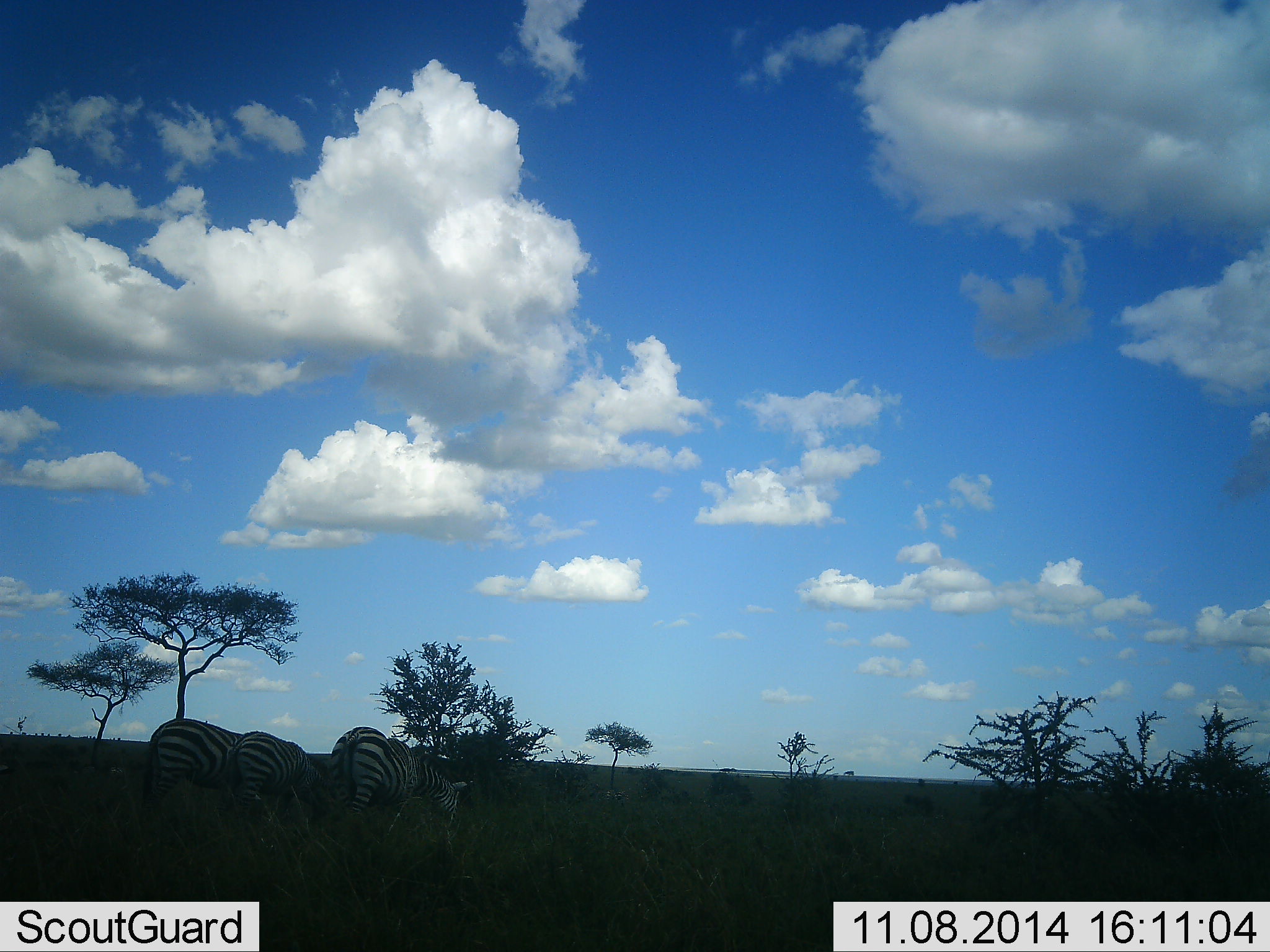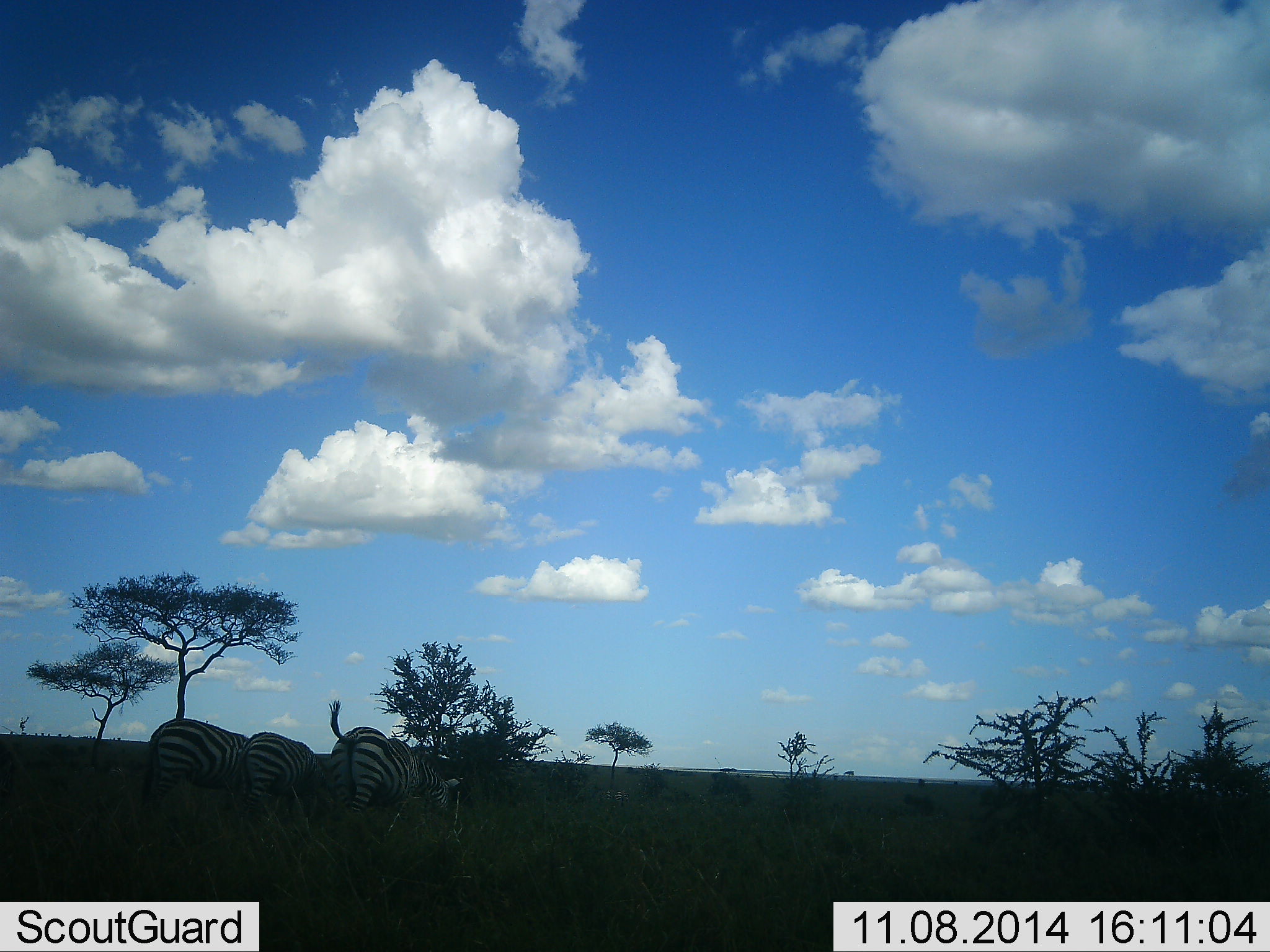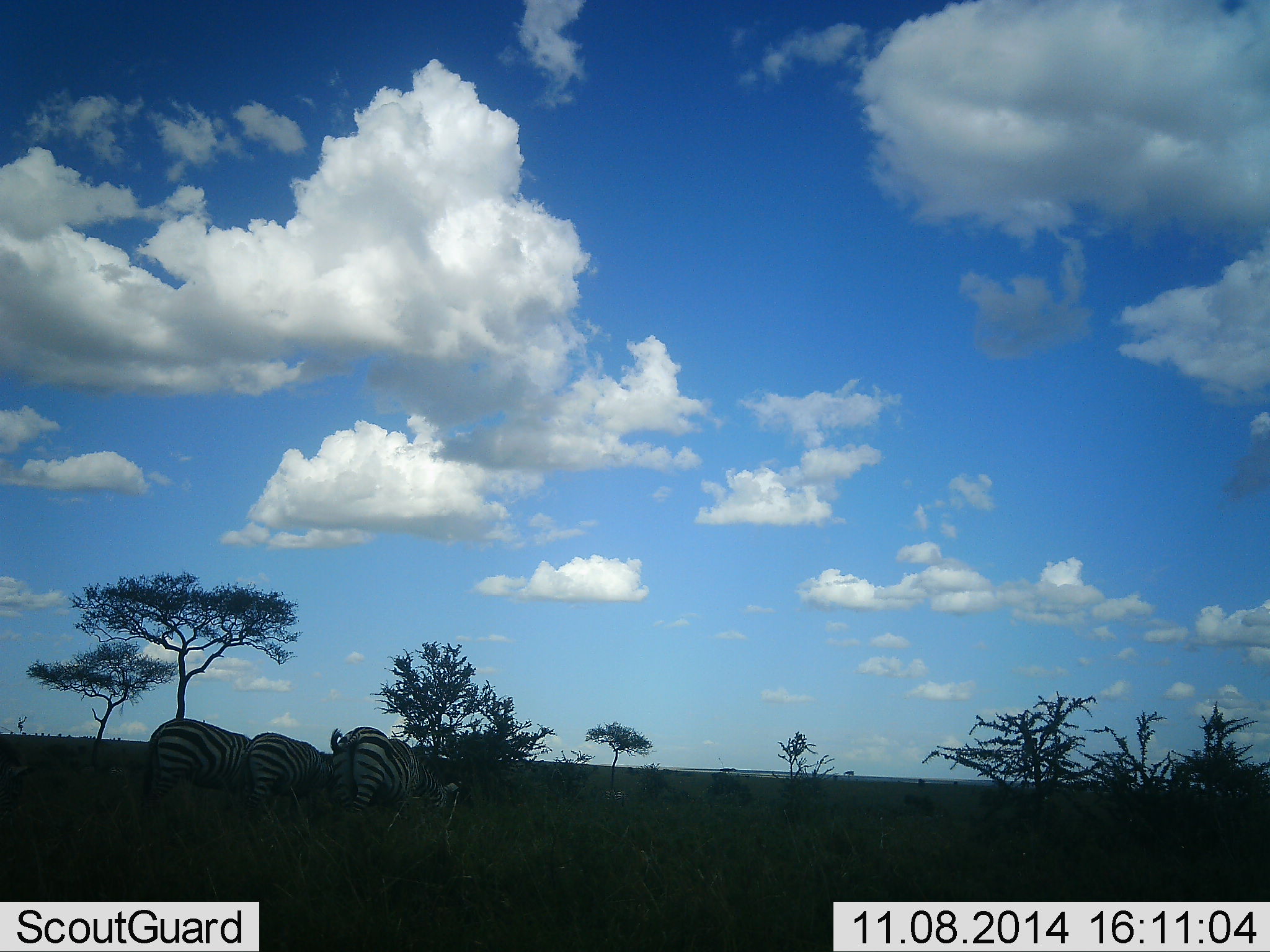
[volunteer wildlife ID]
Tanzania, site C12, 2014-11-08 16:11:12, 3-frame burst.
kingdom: Animalia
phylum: Chordata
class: Mammalia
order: Perissodactyla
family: Equidae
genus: Equus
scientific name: Equus quagga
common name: plains zebra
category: zebra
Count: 3.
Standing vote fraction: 10%.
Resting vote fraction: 0%.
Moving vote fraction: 10%.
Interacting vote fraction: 0%.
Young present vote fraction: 0%.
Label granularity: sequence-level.